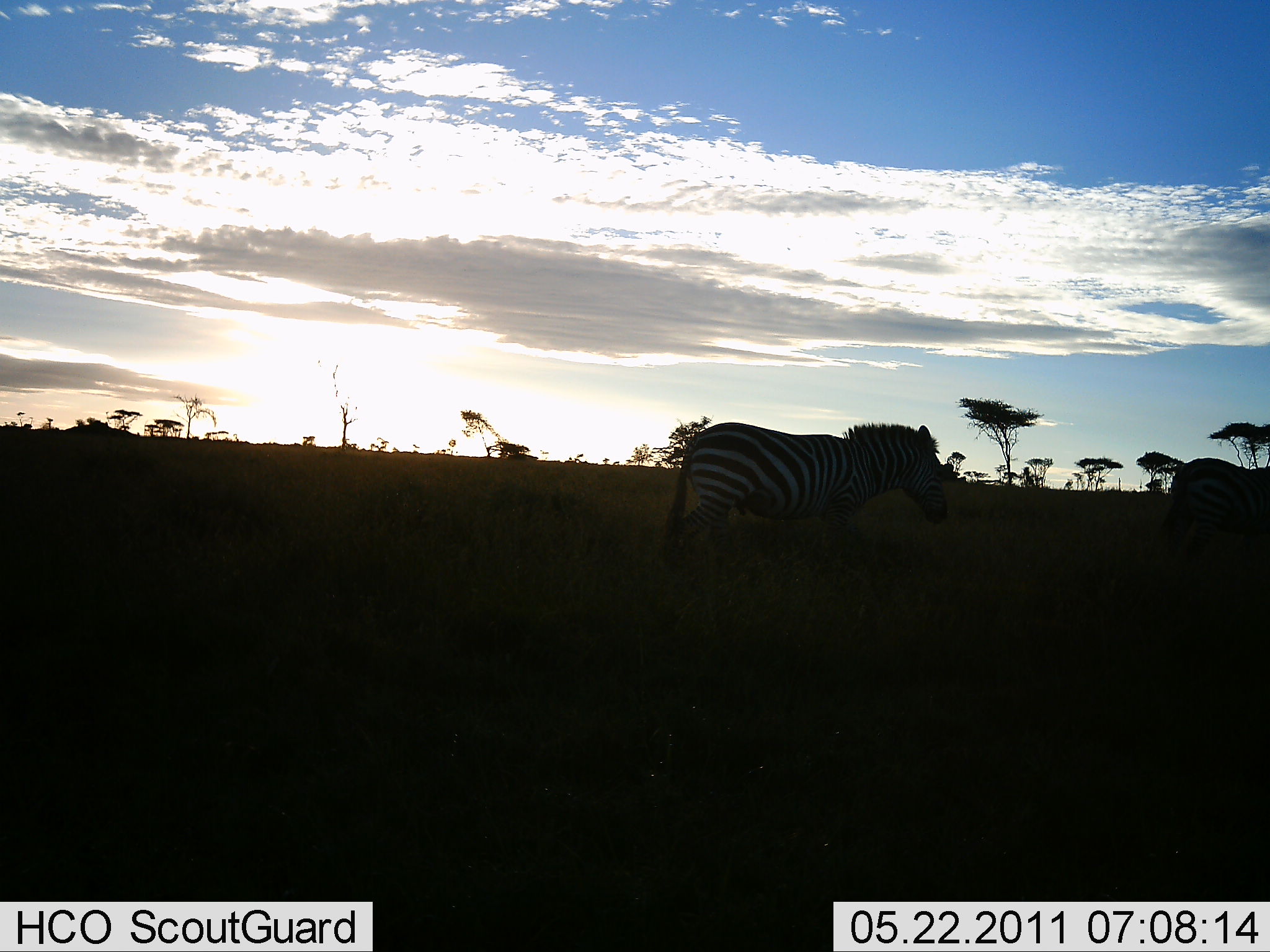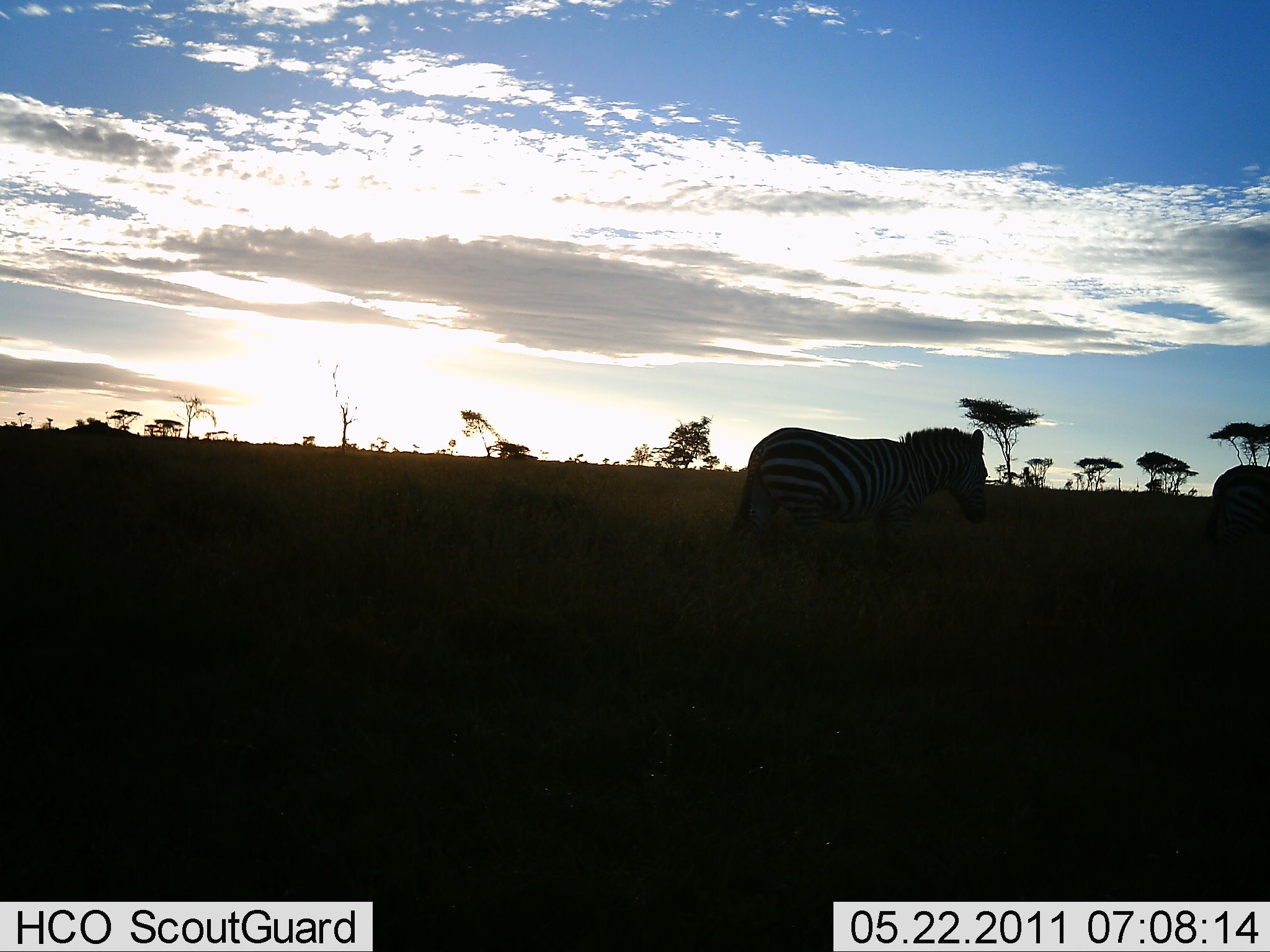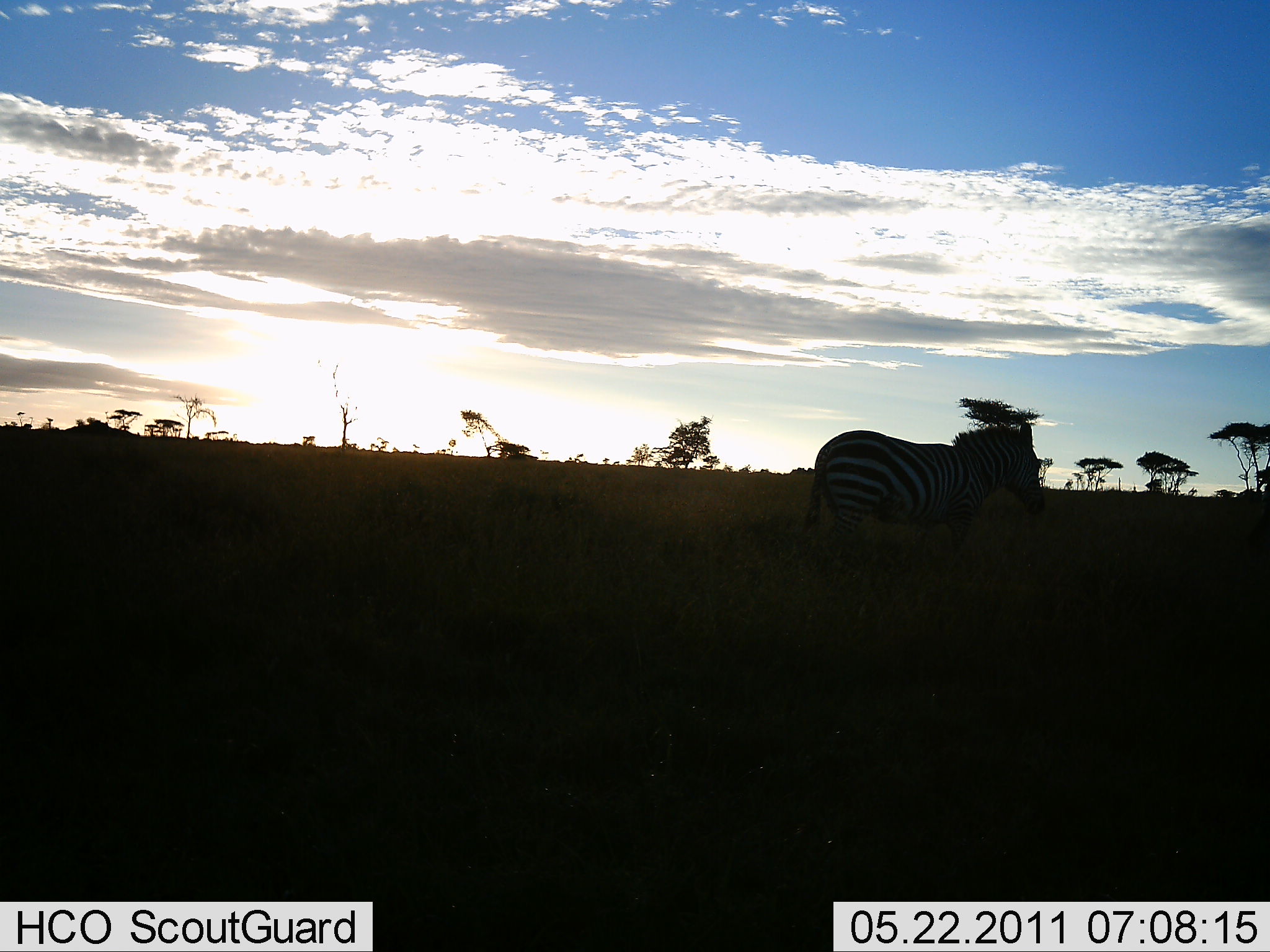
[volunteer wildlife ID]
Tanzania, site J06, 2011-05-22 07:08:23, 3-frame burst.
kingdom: Animalia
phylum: Chordata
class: Mammalia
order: Perissodactyla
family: Equidae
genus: Equus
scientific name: Equus quagga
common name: plains zebra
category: zebra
Zebra (plains zebra) (Equus quagga), count 2. Behavior (volunteer vote fractions): standing 0%, resting 0%, moving 100%, interacting 0%. Young present (vote fraction): 0%. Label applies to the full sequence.